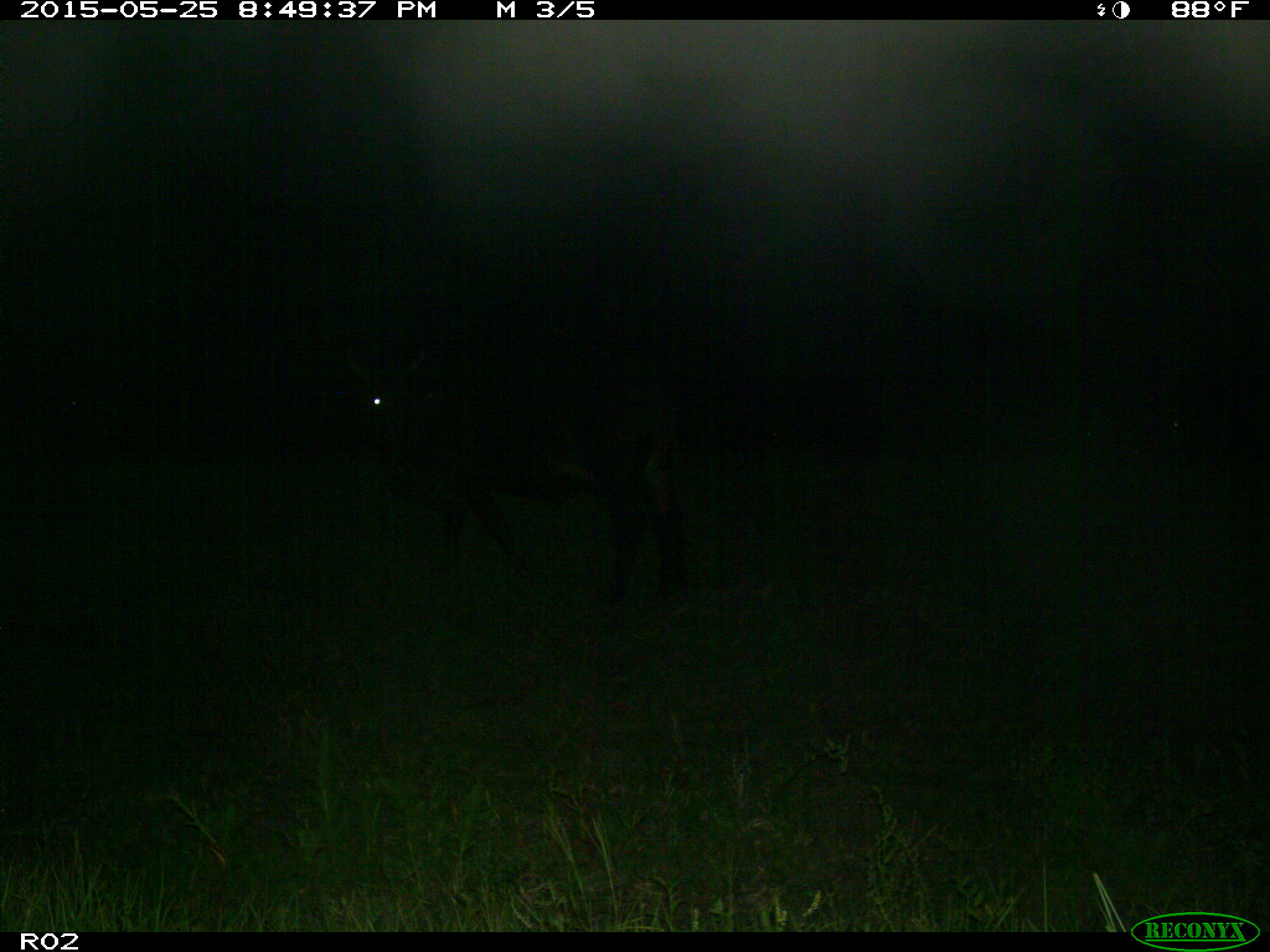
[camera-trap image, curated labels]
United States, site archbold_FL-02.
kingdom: Animalia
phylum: Chordata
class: Mammalia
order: Artiodactyla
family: Bovidae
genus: Bos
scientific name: Bos taurus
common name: domestic cow